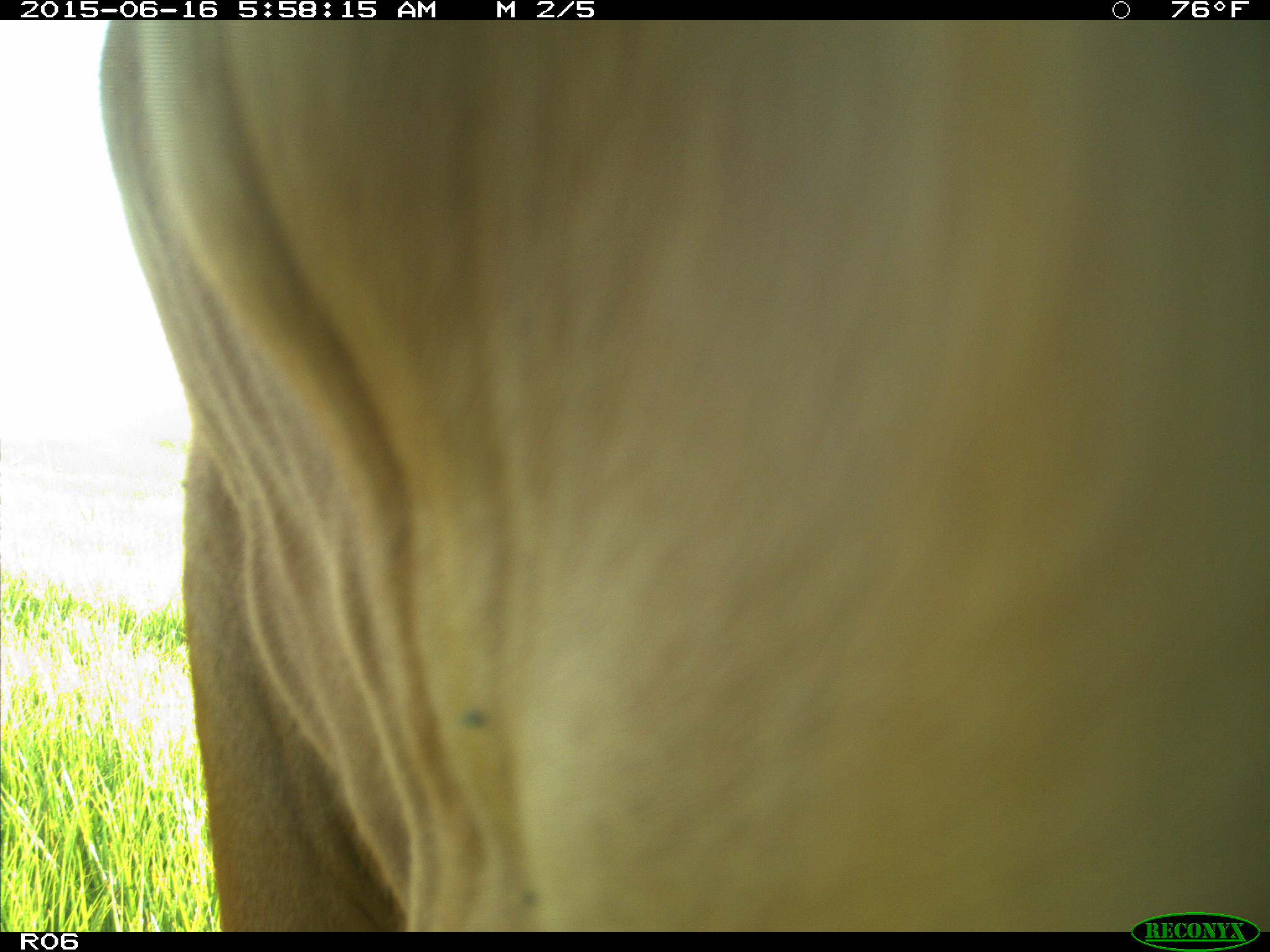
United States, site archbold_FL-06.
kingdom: Animalia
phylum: Chordata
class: Mammalia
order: Artiodactyla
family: Bovidae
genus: Bos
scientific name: Bos taurus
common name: domestic cow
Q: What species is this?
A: Bos taurus (domestic cow).